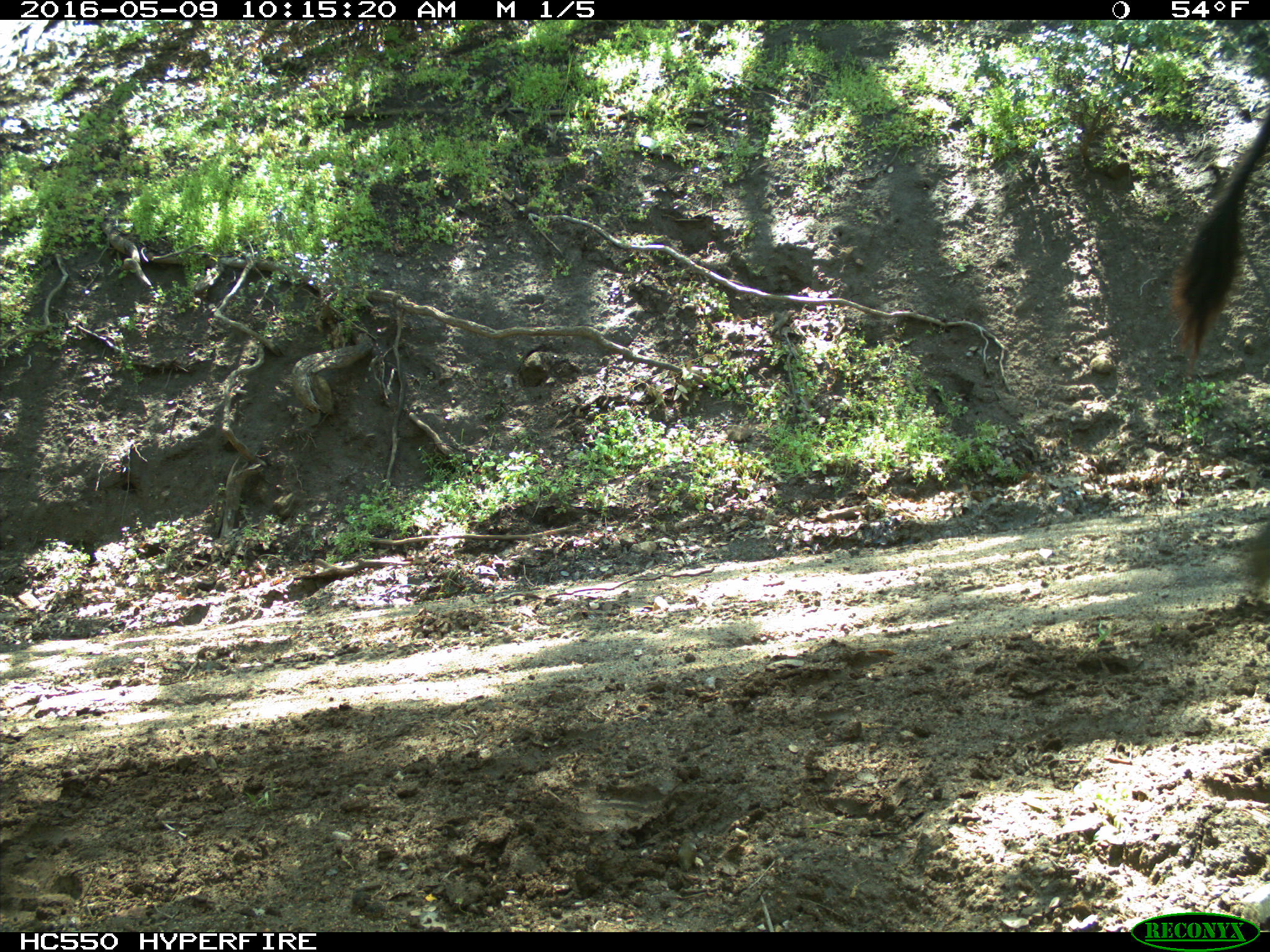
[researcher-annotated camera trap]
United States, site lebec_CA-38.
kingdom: Animalia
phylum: Chordata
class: Mammalia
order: Artiodactyla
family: Bovidae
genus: Bos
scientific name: Bos taurus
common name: domestic cow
Bos taurus (domestic cow).